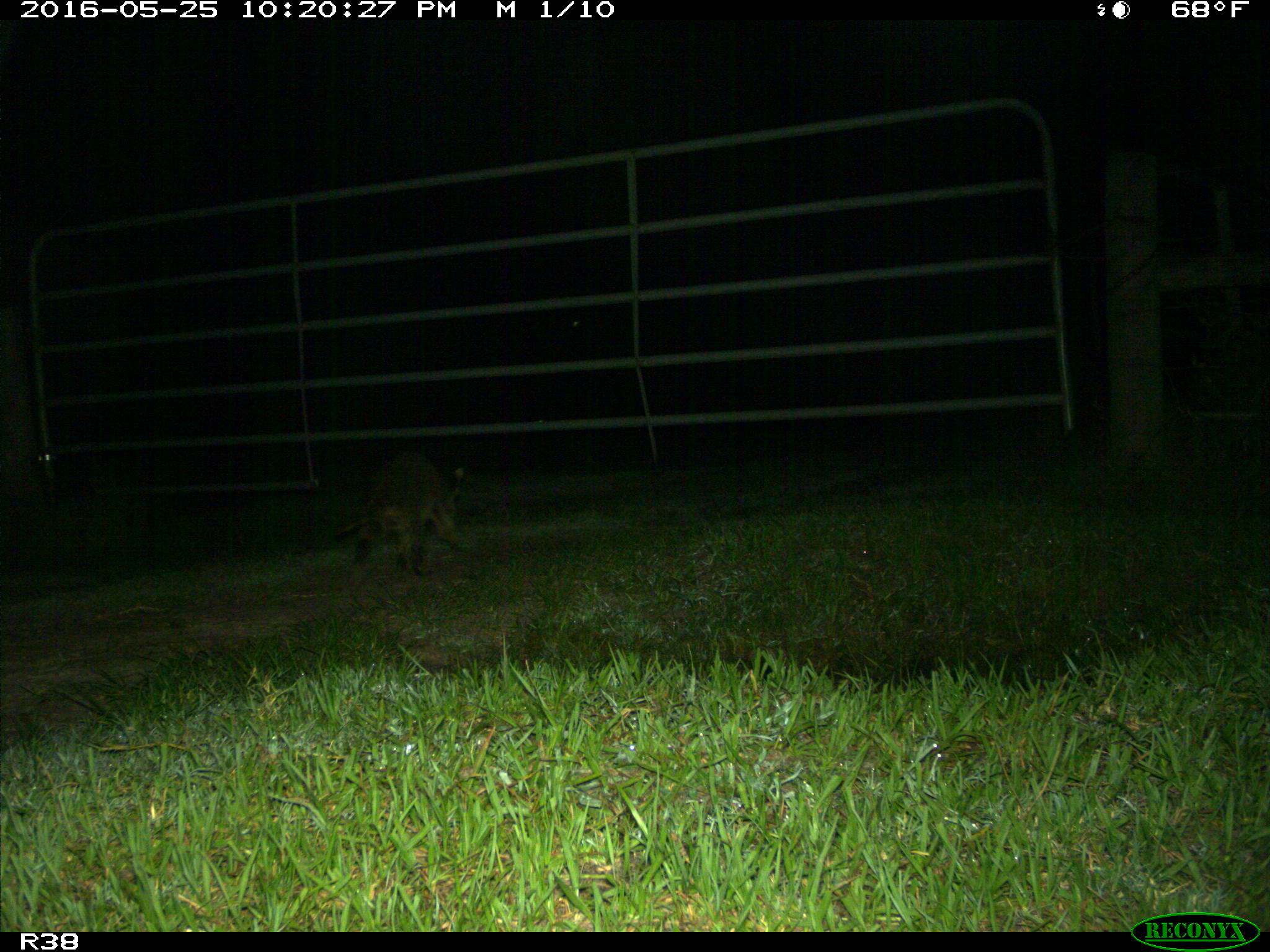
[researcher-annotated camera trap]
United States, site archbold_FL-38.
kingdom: Animalia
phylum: Chordata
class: Mammalia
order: Carnivora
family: Procyonidae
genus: Procyon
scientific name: Procyon lotor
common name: common raccoon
Procyon lotor (common raccoon).